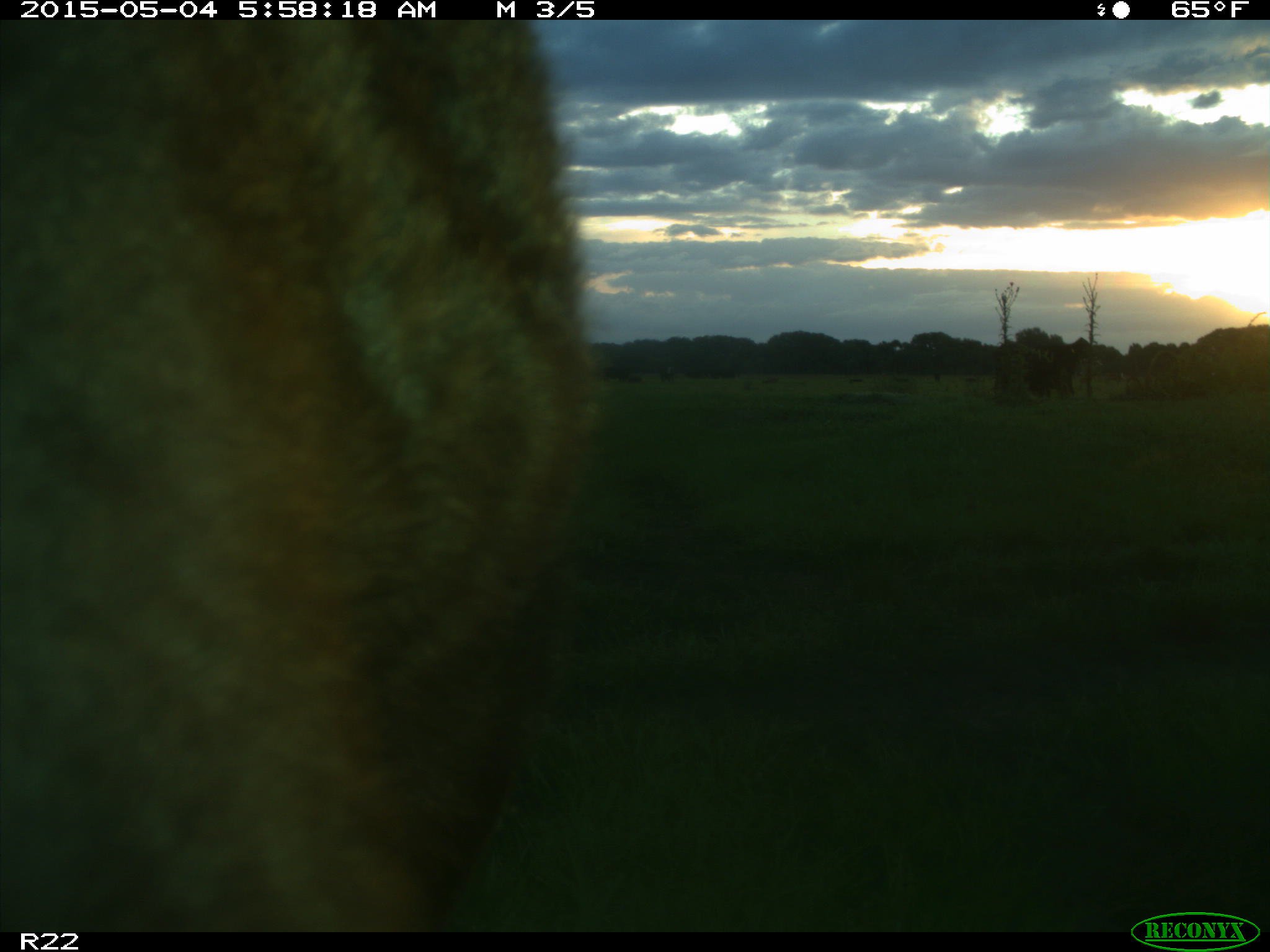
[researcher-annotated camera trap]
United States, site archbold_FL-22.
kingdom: Animalia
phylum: Chordata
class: Mammalia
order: Artiodactyla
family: Bovidae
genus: Bos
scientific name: Bos taurus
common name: domestic cow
Bos taurus (domestic cow).